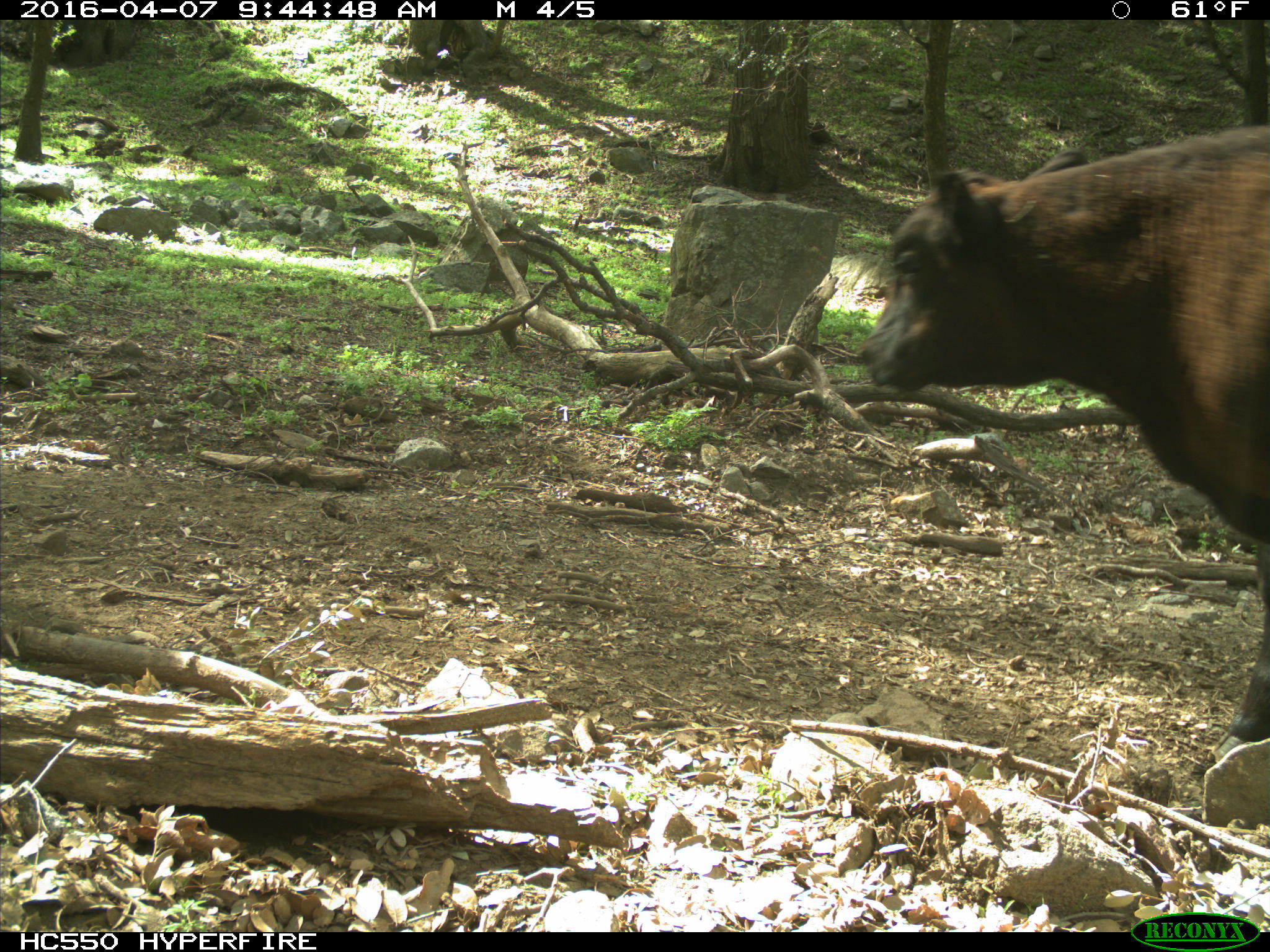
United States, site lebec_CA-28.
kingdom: Animalia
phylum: Chordata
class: Mammalia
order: Artiodactyla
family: Bovidae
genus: Bos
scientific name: Bos taurus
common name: domestic cow